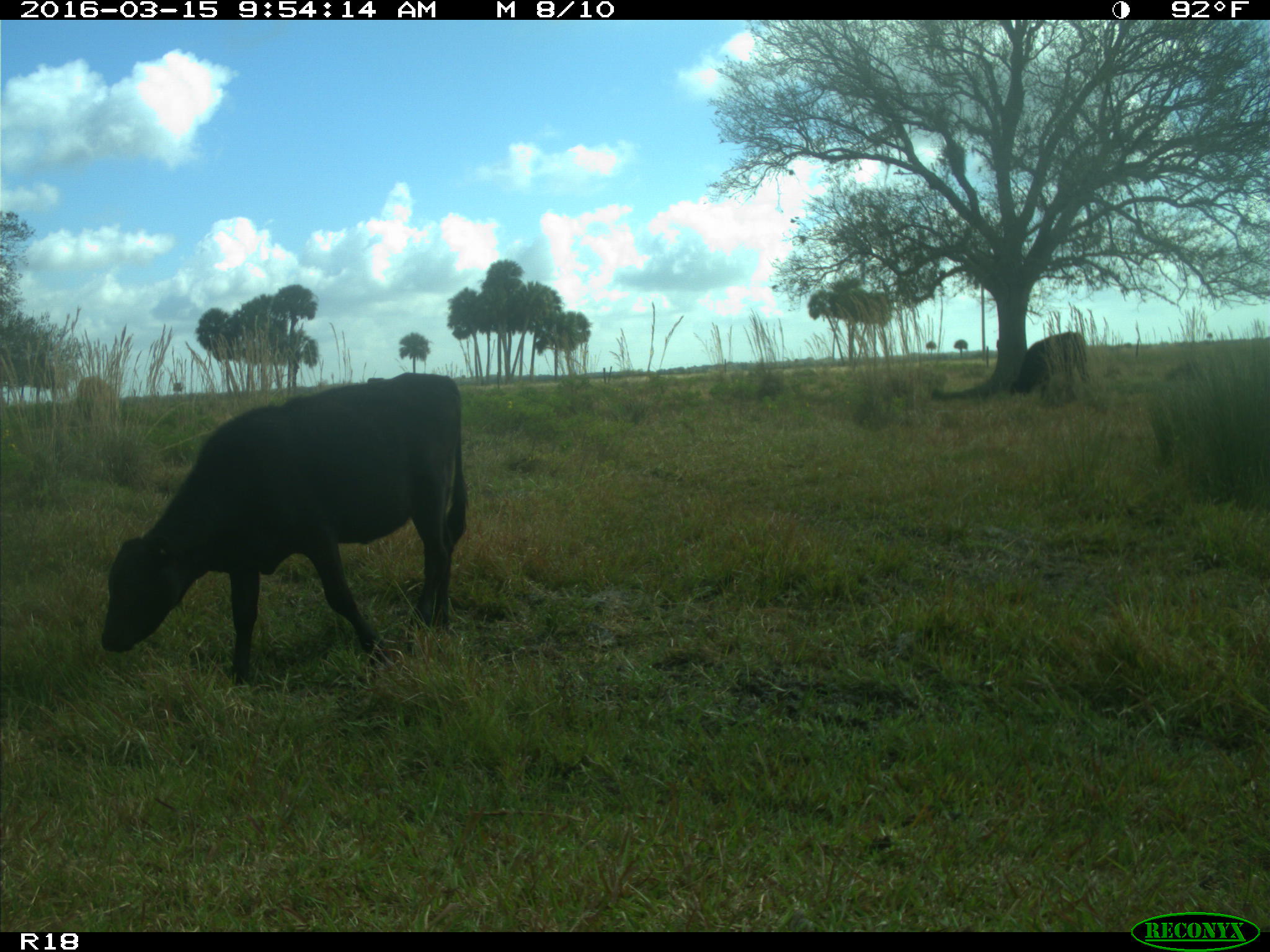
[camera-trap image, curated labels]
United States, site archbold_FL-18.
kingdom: Animalia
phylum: Chordata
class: Mammalia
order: Artiodactyla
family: Bovidae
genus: Bos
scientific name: Bos taurus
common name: domestic cow